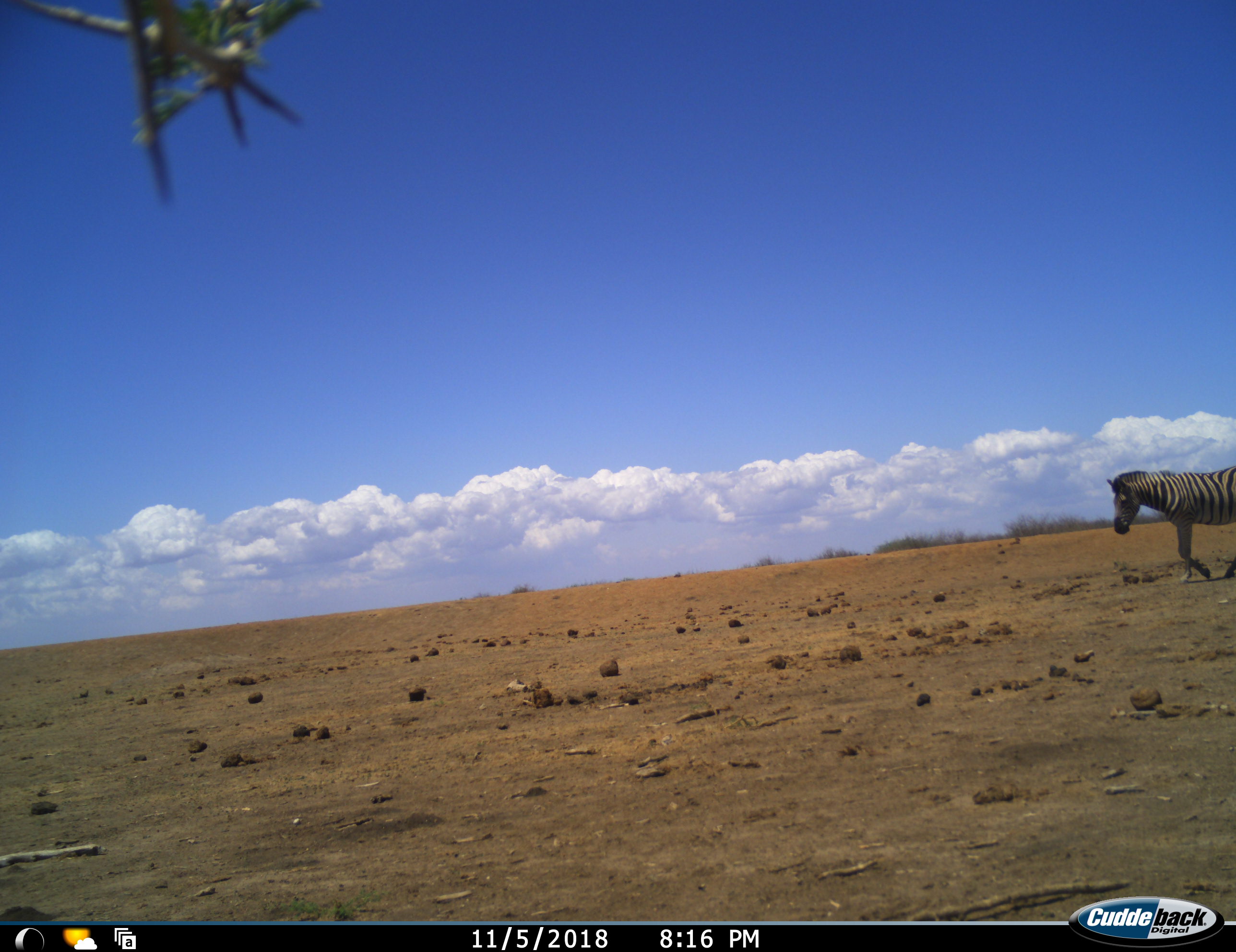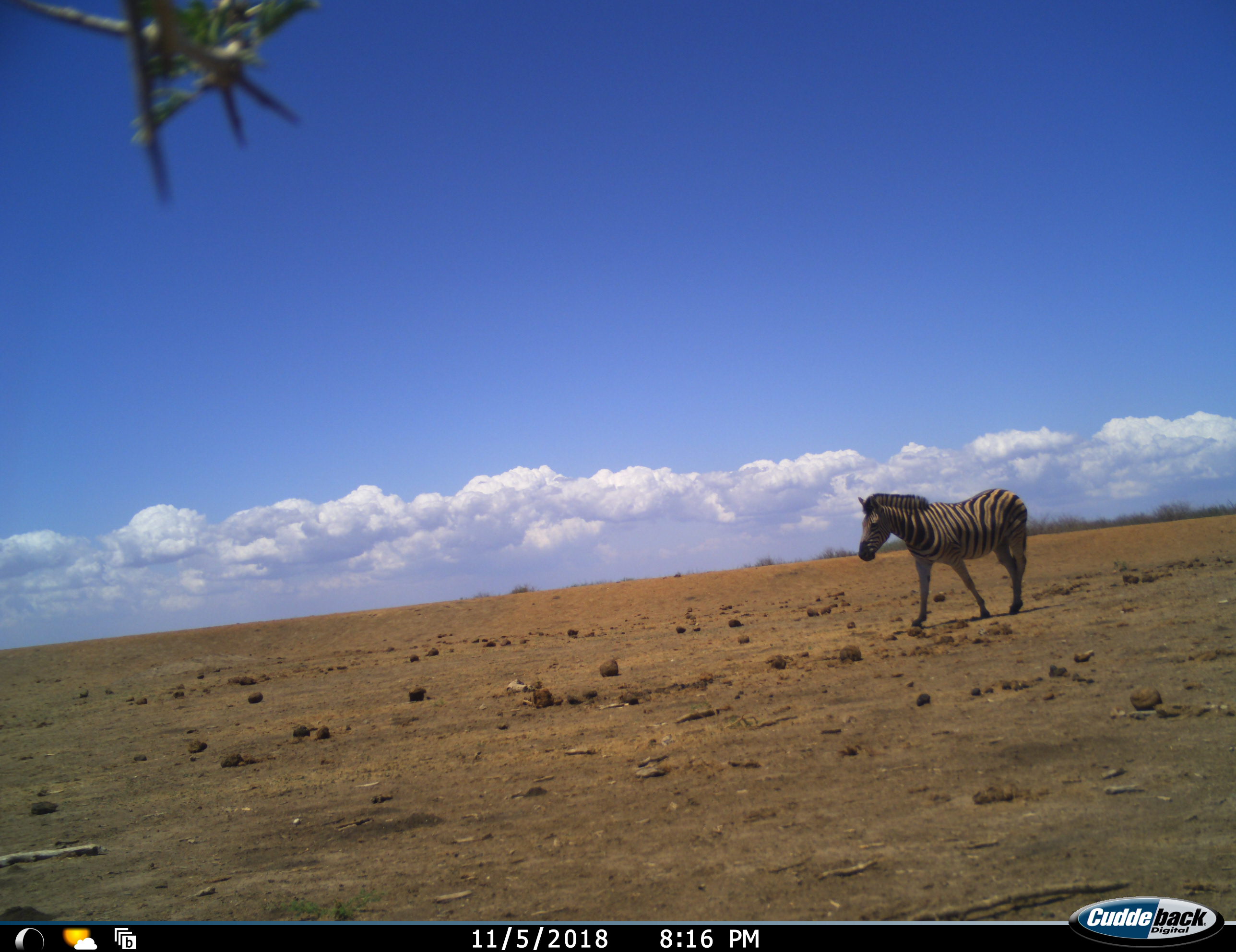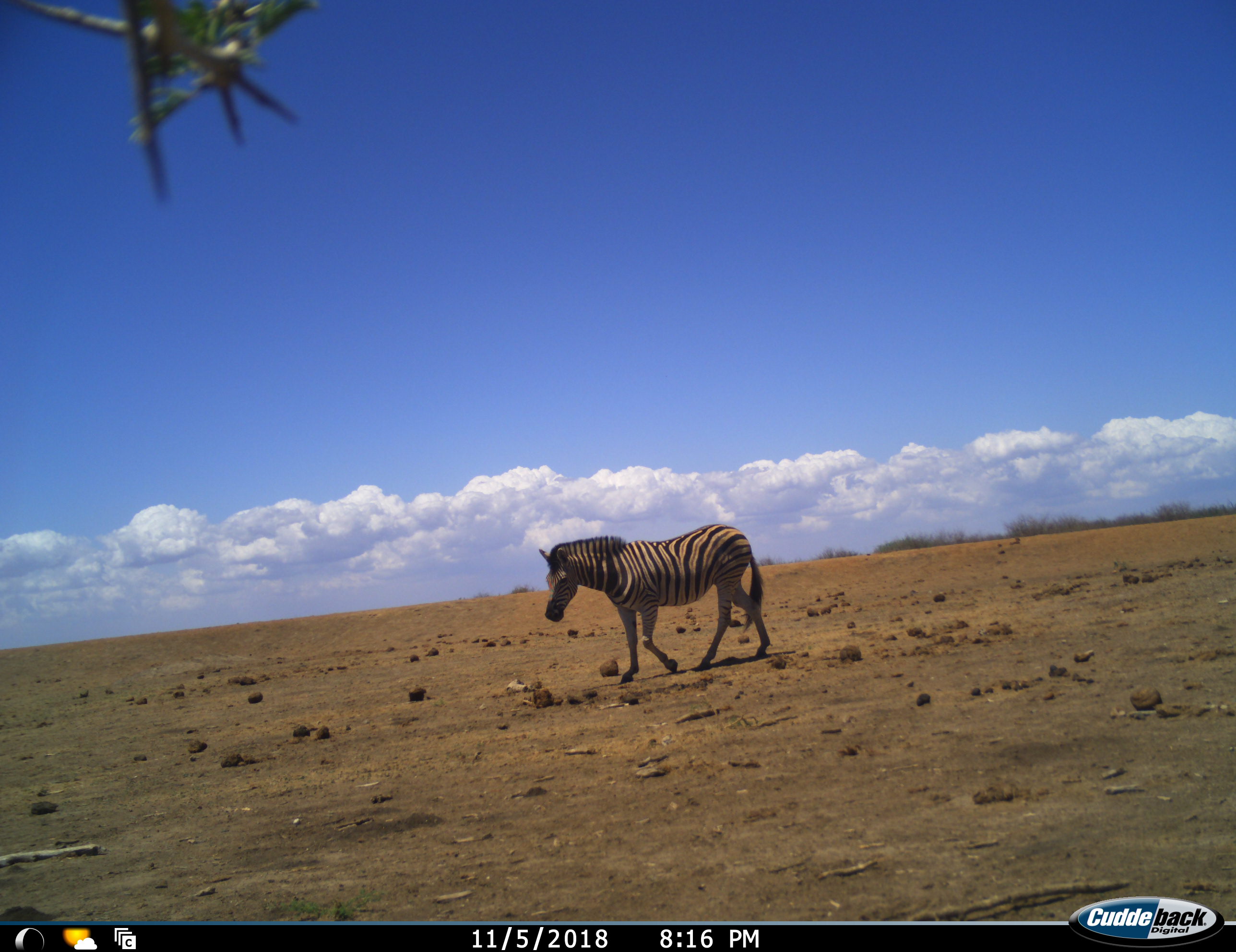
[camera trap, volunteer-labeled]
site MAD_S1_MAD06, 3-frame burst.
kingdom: Animalia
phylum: Chordata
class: Mammalia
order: Perissodactyla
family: Equidae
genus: Equus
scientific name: Equus quagga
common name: plains zebra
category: zebraplains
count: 1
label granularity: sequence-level